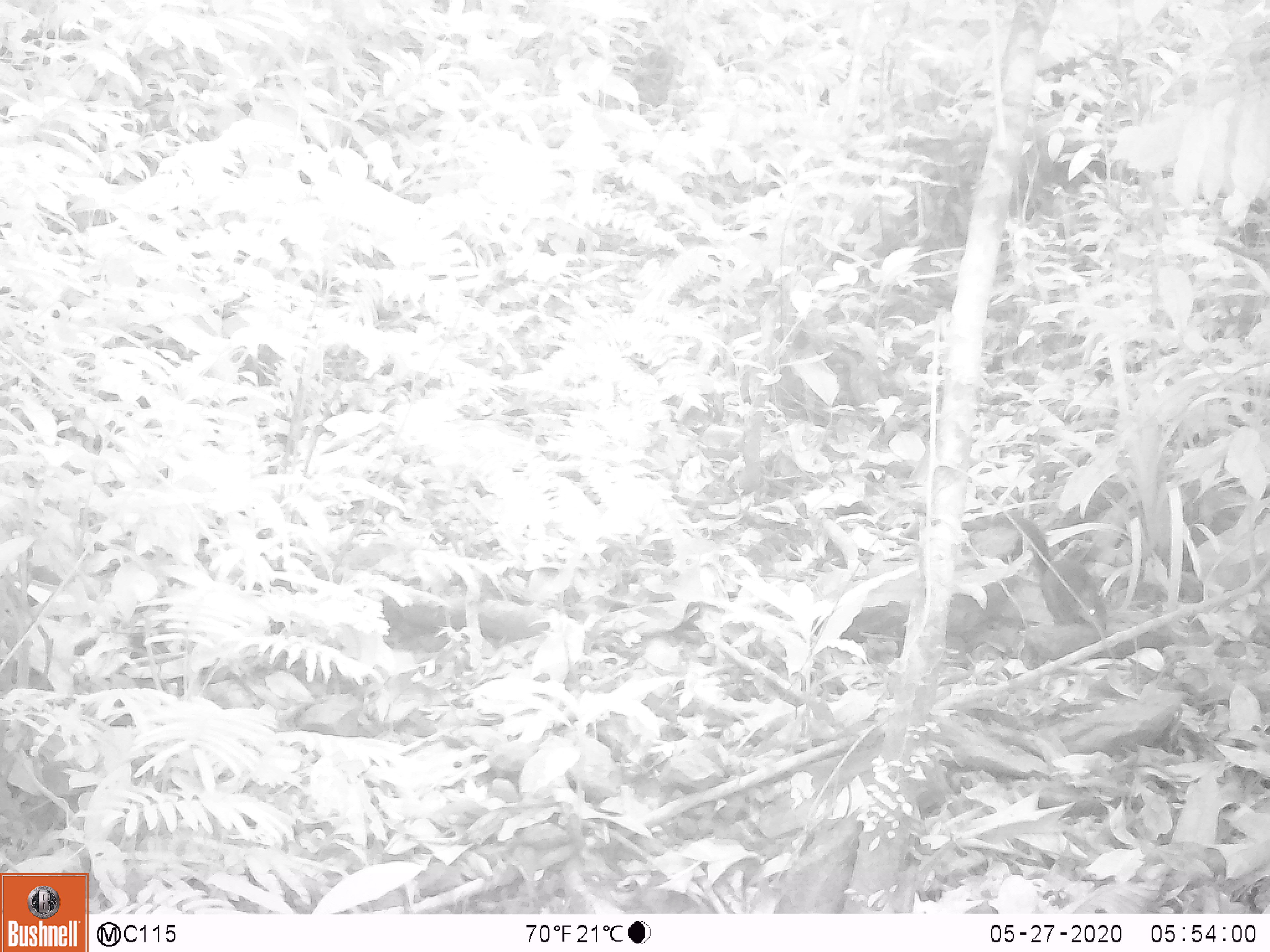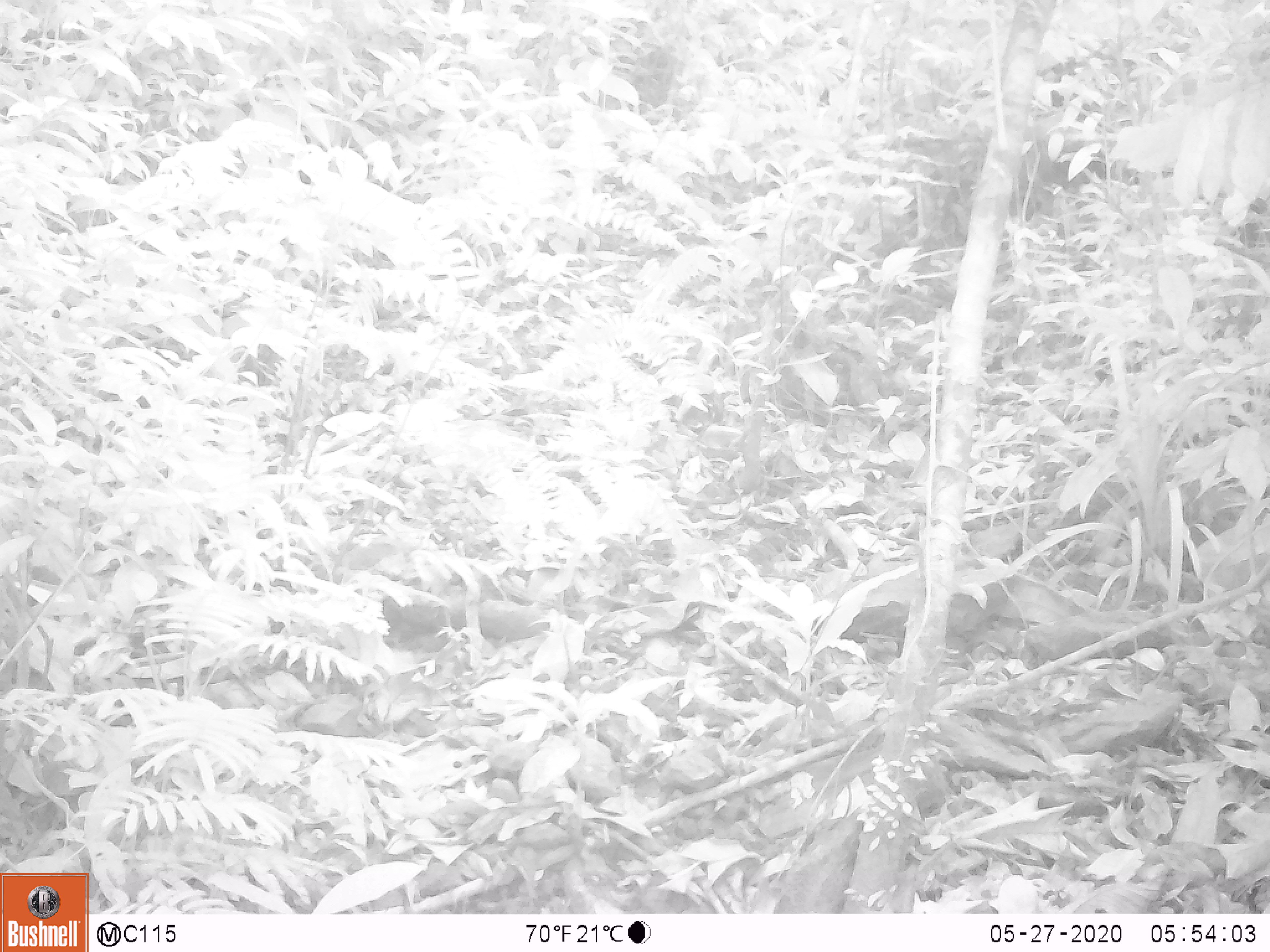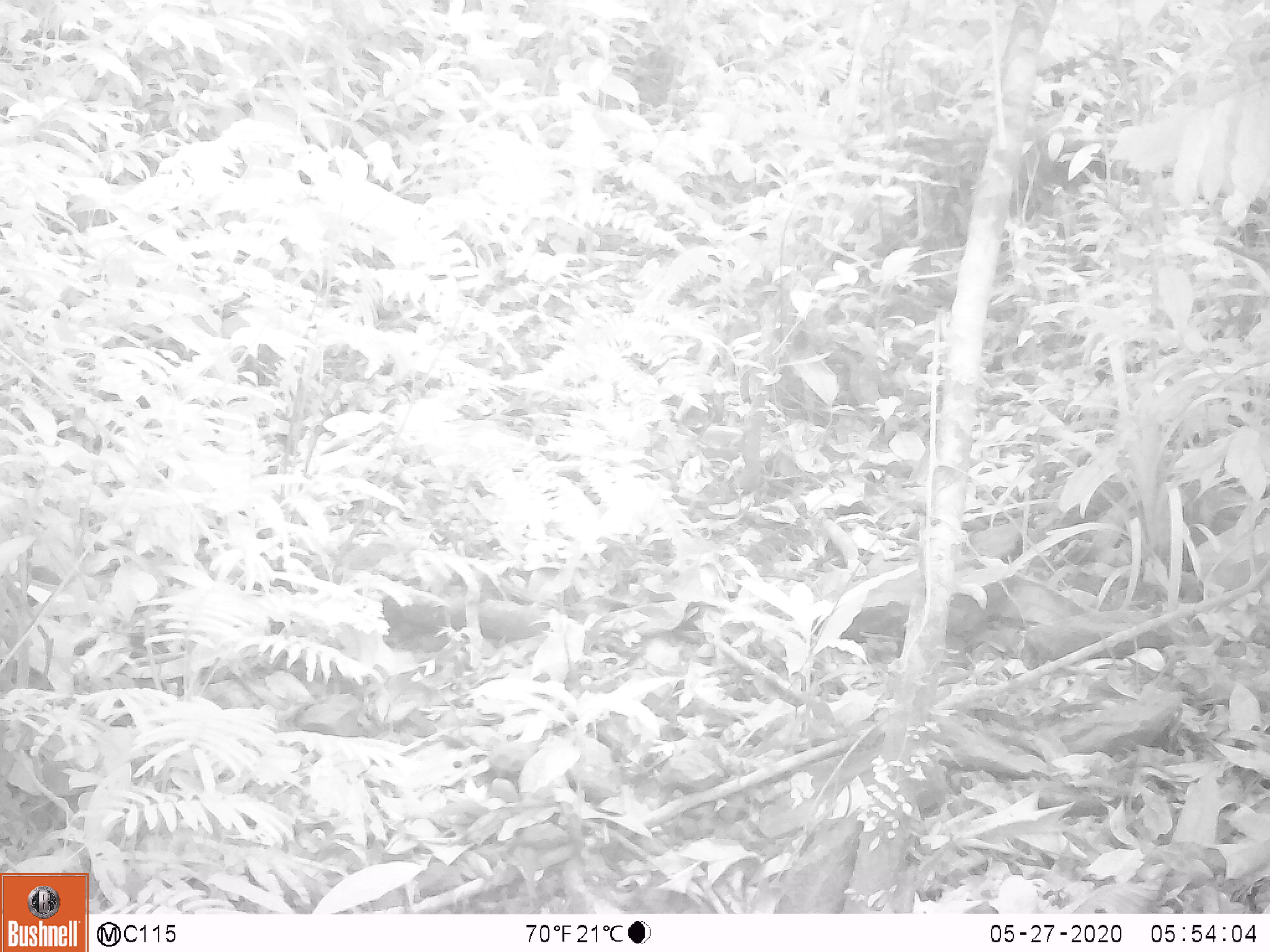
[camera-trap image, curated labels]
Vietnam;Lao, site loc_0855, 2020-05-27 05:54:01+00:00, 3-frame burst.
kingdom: Animalia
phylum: Chordata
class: Mammalia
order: Rodentia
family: Sciuridae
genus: Dremomys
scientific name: Dremomys rufigenis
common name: red-cheeked squirrel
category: red cheeked squirrel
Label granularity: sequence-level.